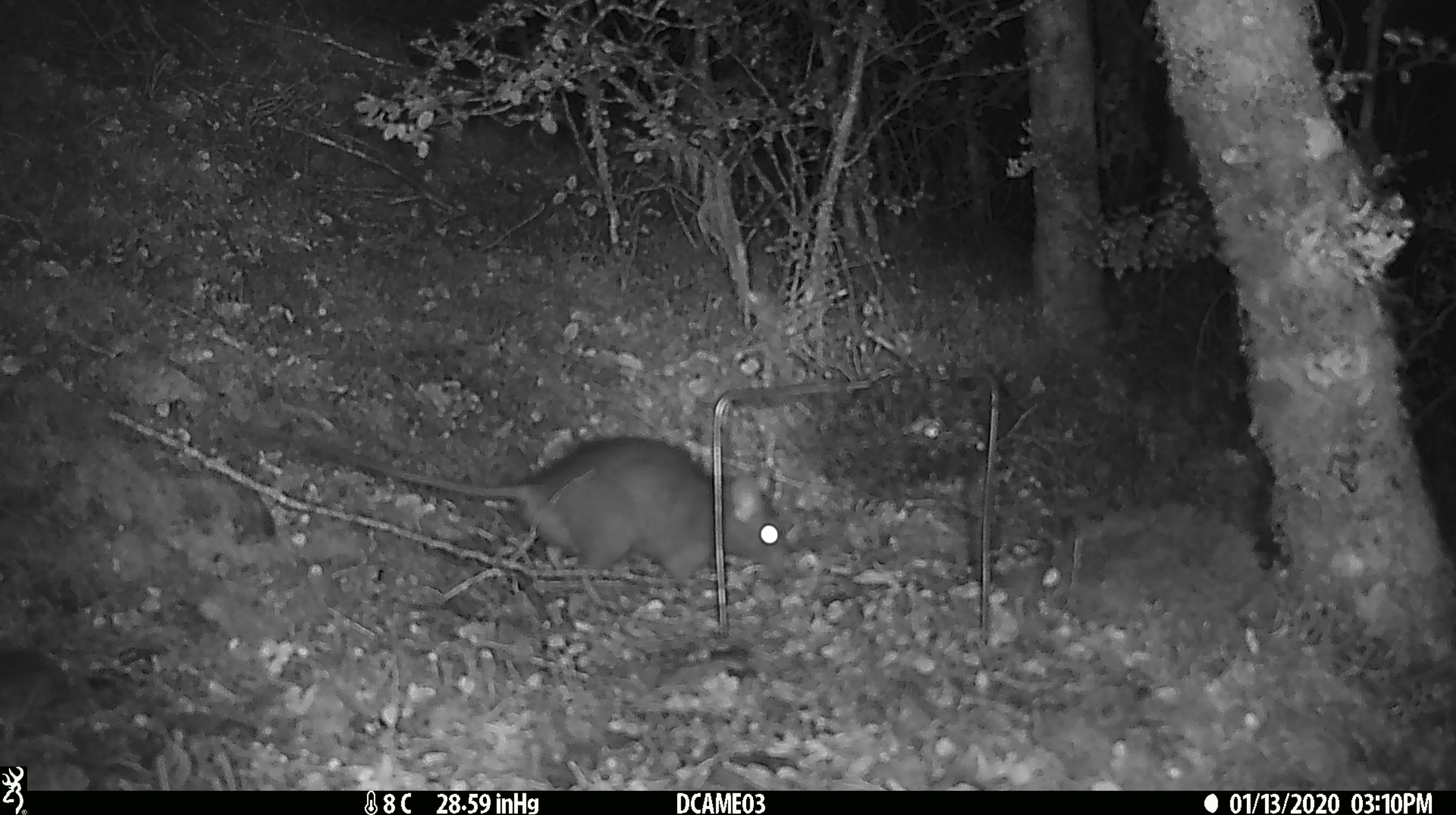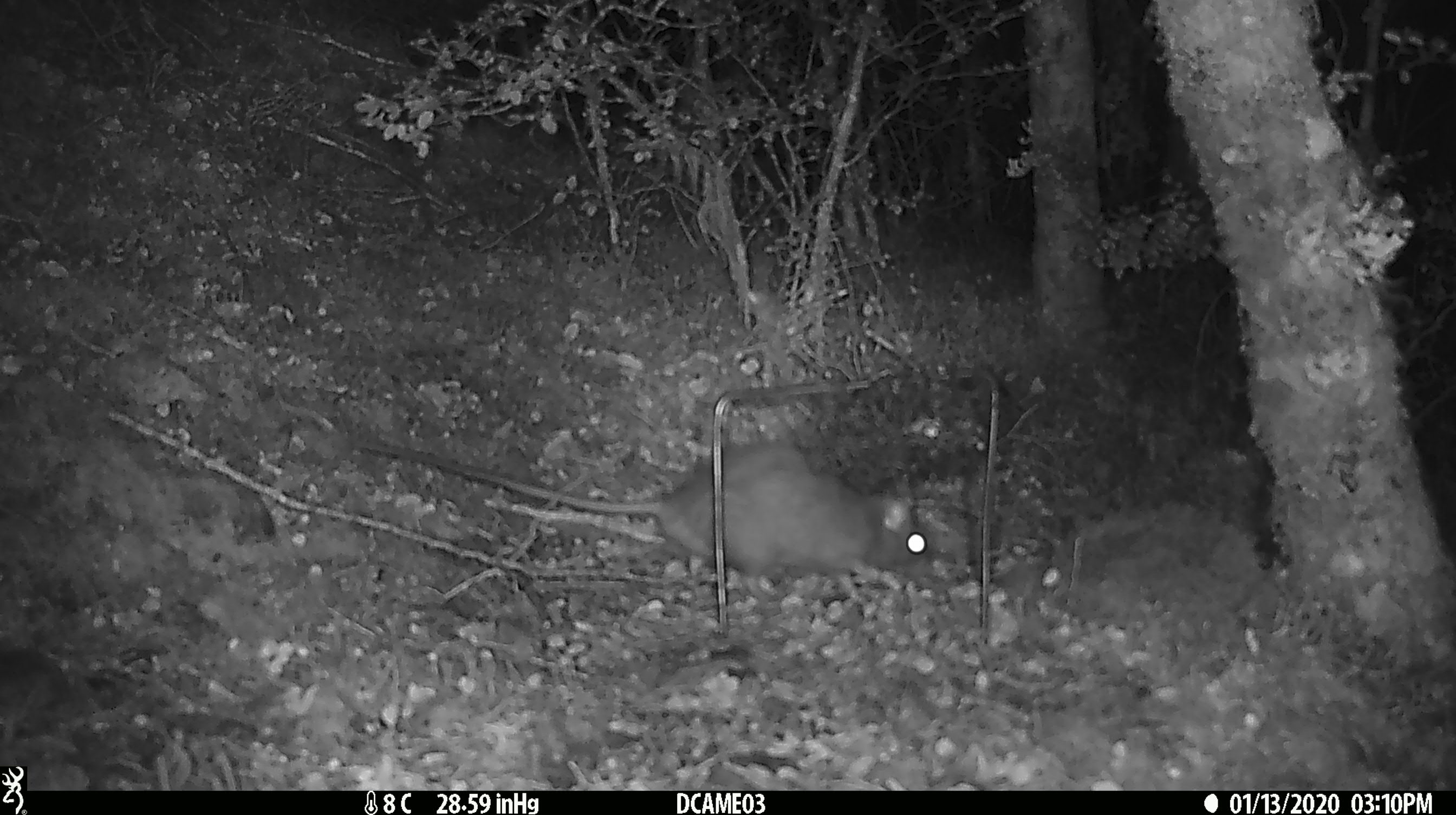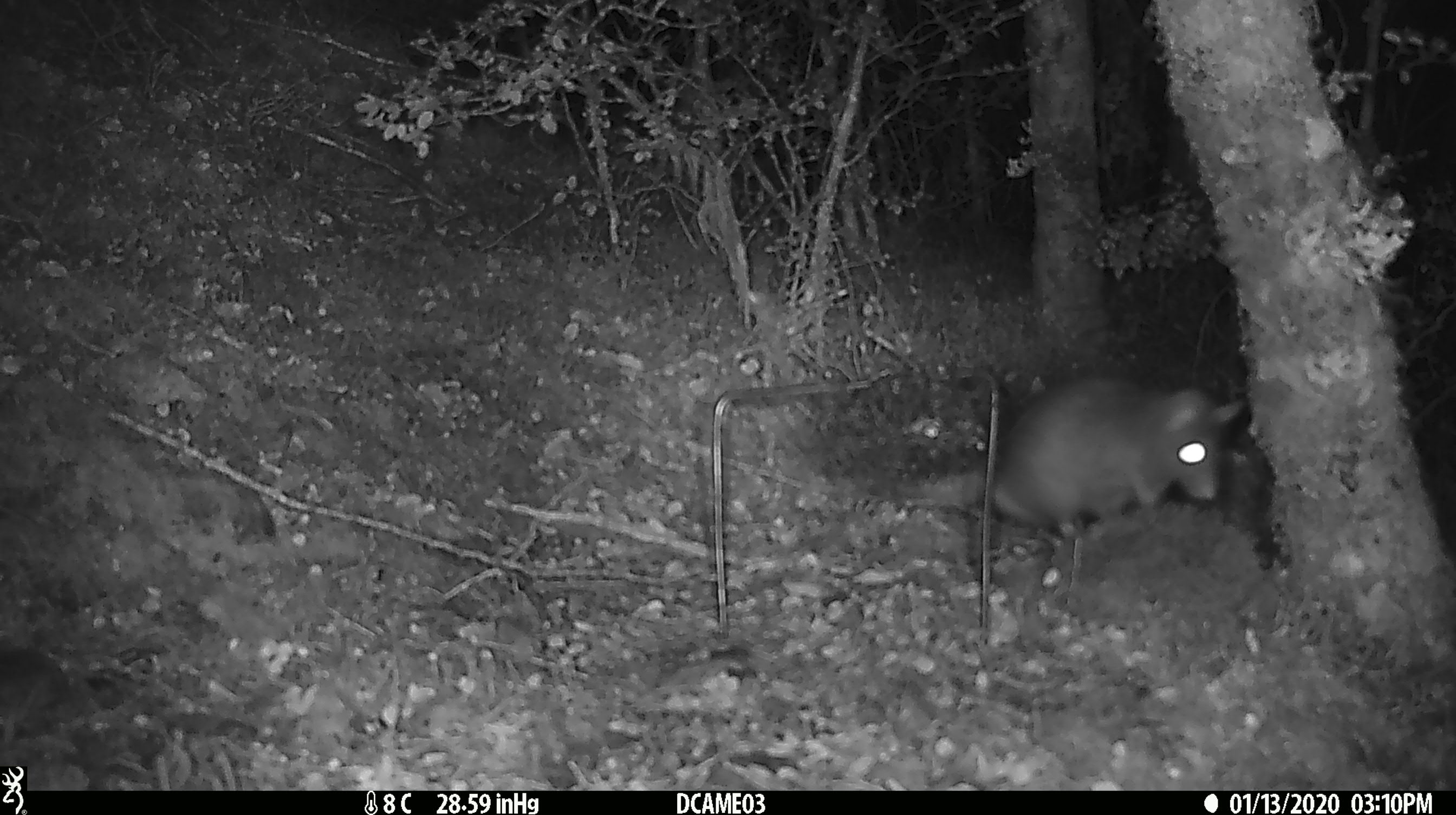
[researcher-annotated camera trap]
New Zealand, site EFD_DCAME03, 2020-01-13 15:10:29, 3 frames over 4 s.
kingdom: Animalia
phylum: Chordata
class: Mammalia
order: Rodentia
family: Muridae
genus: Rattus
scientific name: Rattus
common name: rat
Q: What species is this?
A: Rat (Rattus).